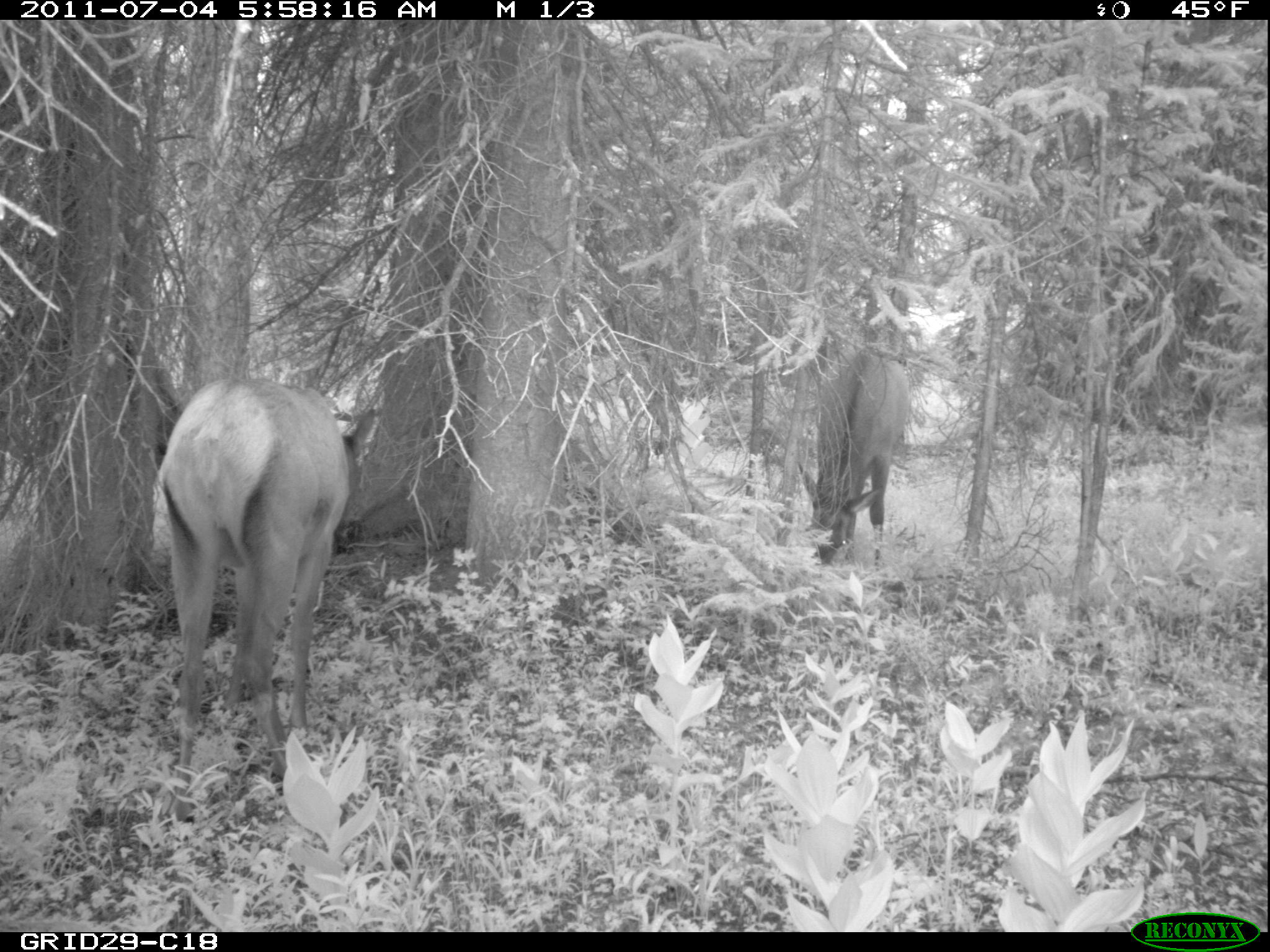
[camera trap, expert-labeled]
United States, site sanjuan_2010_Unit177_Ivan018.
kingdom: Animalia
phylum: Chordata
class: Mammalia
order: Artiodactyla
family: Cervidae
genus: Cervus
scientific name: Cervus elaphus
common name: red deer